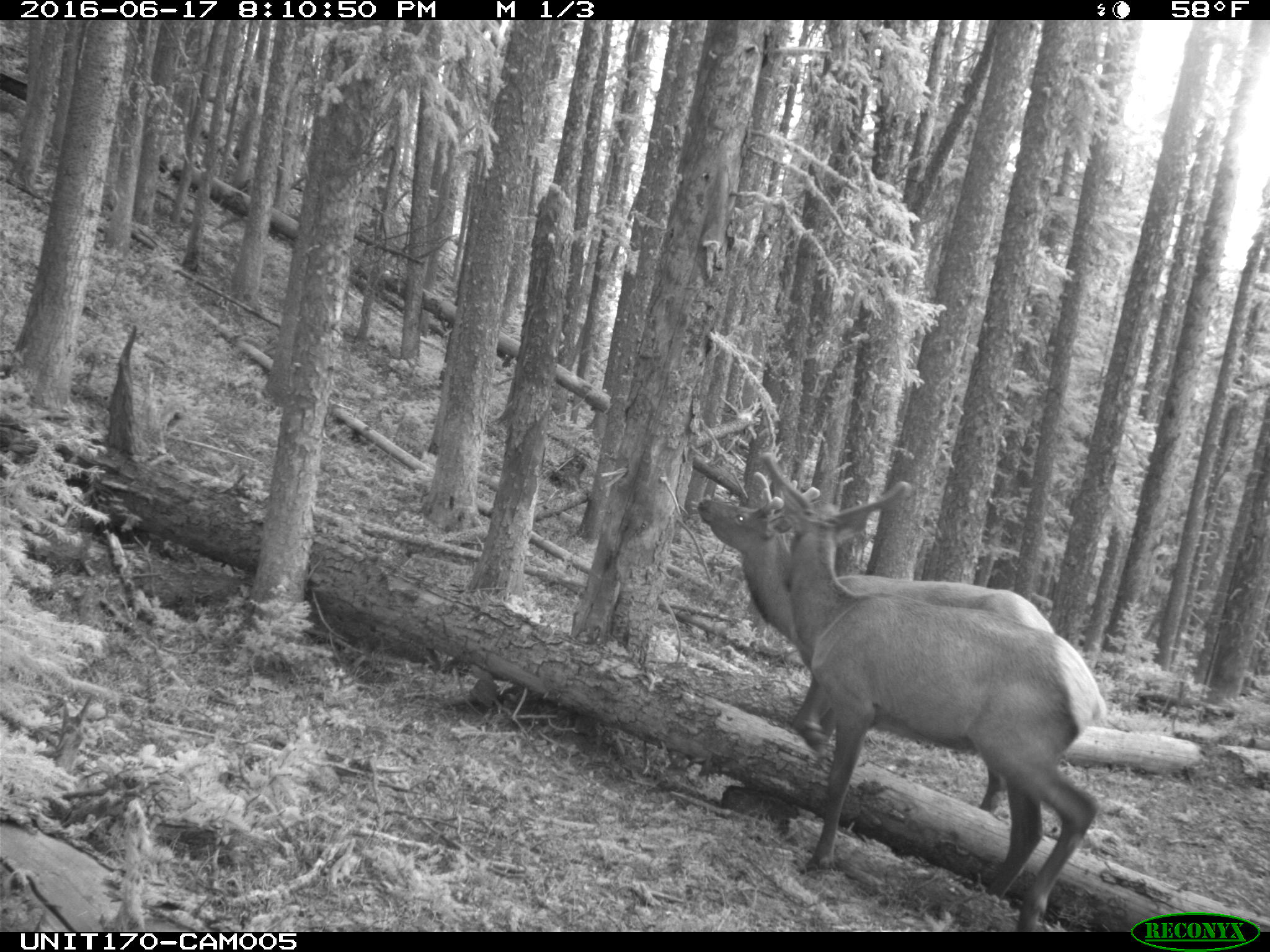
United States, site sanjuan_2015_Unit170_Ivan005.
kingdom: Animalia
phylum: Chordata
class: Mammalia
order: Artiodactyla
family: Cervidae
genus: Cervus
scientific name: Cervus elaphus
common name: red deer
Cervus elaphus (red deer).